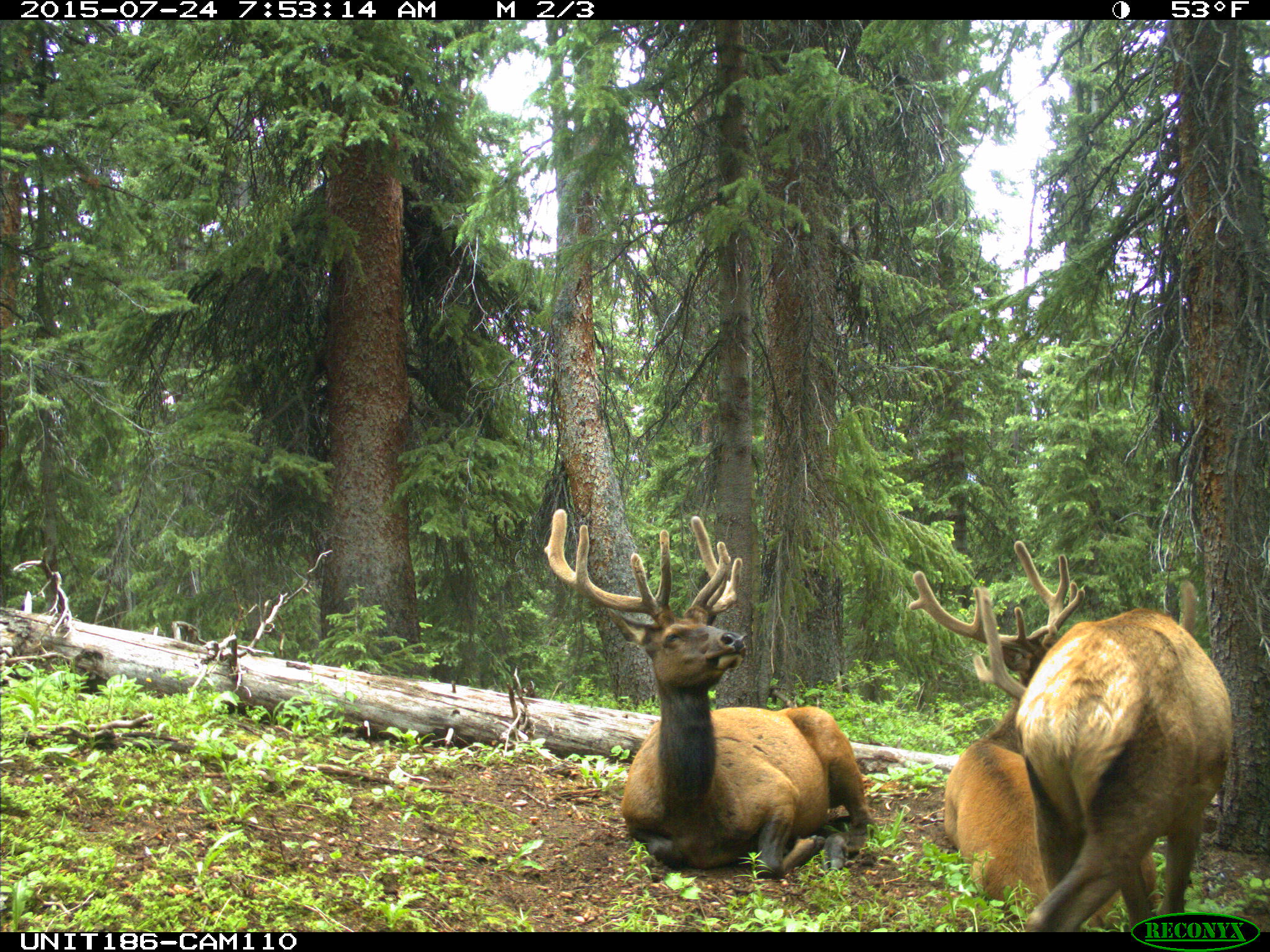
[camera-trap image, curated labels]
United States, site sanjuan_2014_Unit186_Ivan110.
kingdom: Animalia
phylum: Chordata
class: Mammalia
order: Artiodactyla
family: Cervidae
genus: Cervus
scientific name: Cervus elaphus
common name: red deer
Cervus elaphus (red deer).